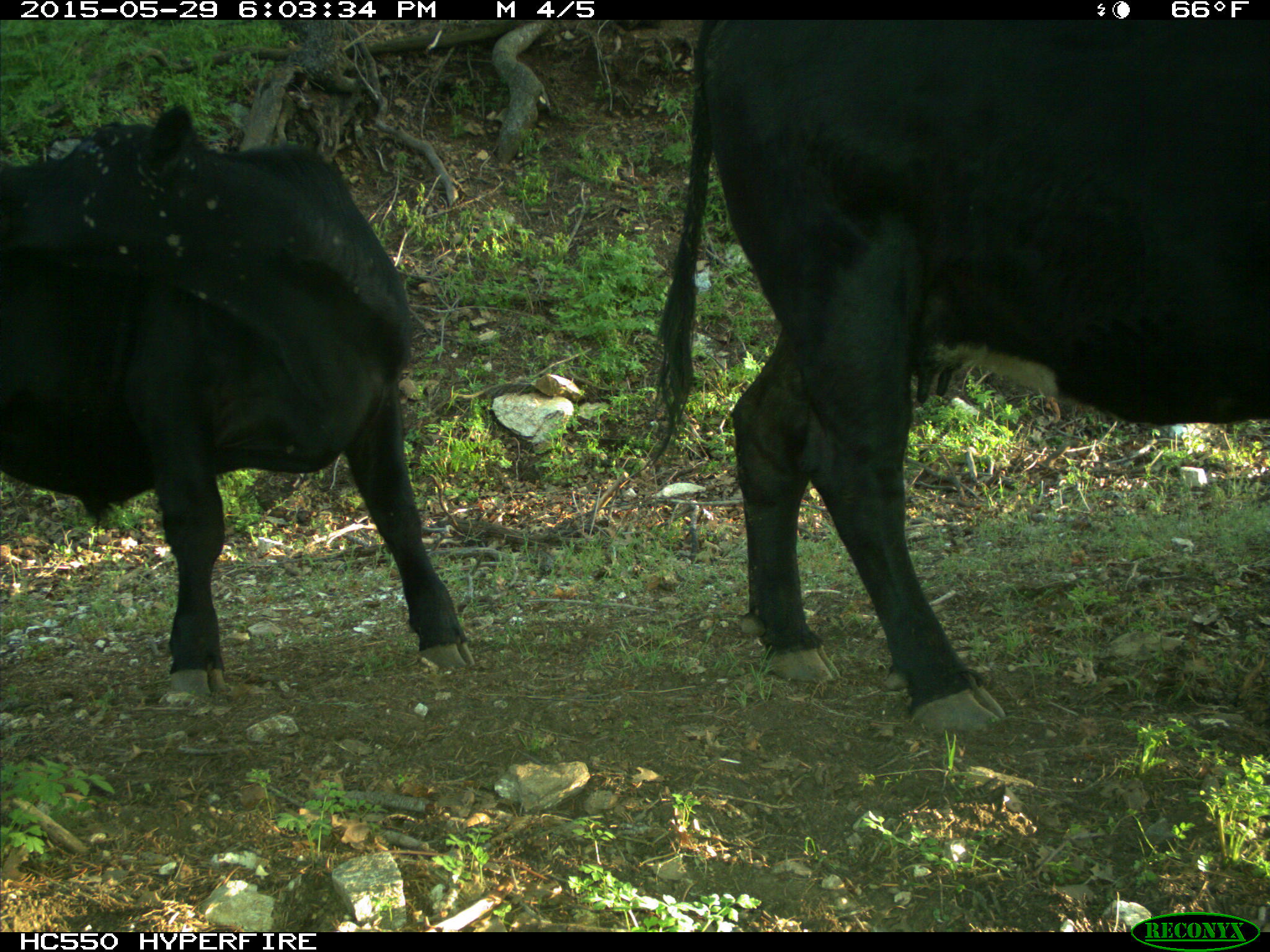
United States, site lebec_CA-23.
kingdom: Animalia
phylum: Chordata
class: Mammalia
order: Artiodactyla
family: Bovidae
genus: Bos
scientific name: Bos taurus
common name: domestic cow